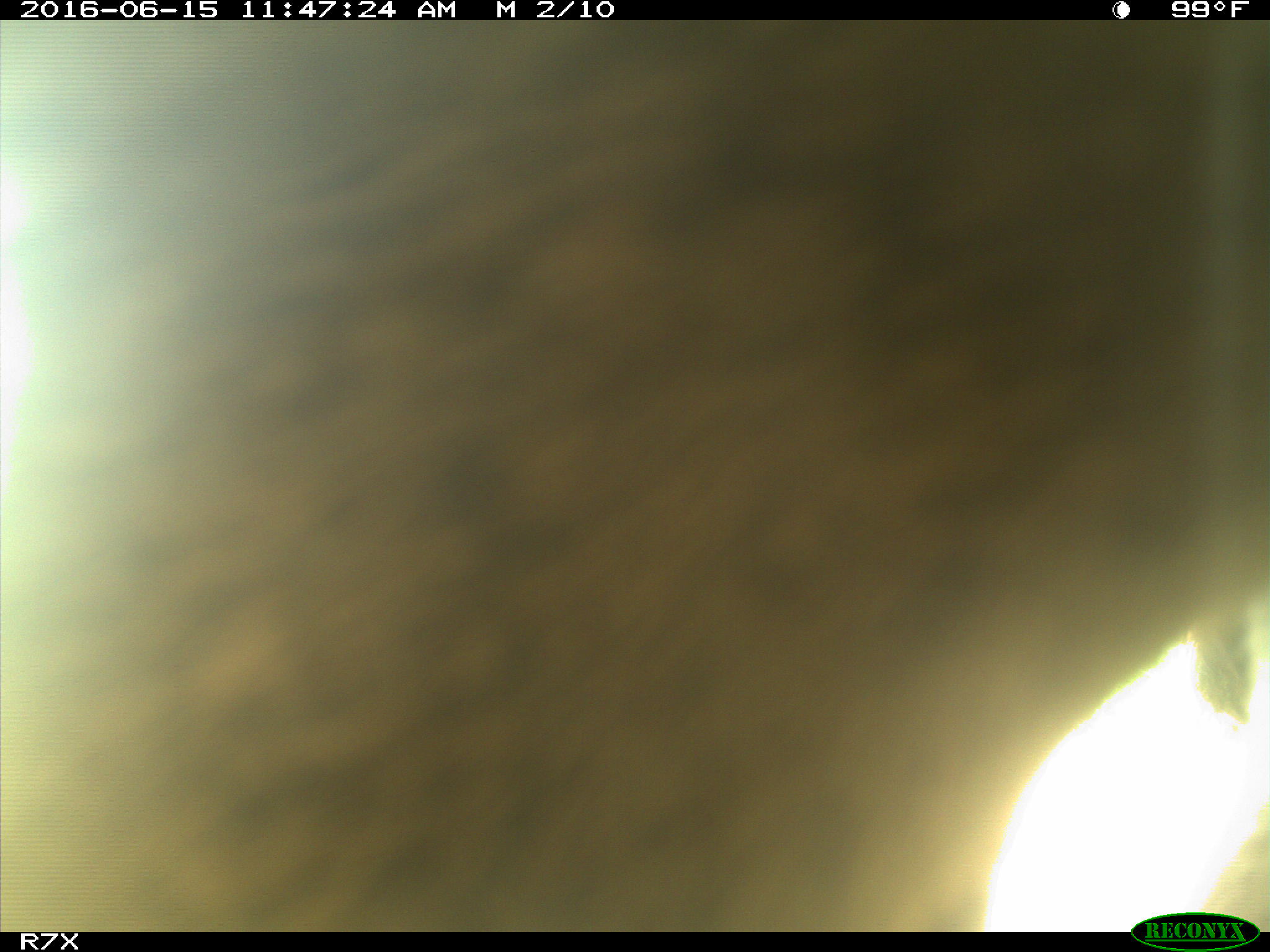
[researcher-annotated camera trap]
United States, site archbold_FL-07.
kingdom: Animalia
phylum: Chordata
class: Mammalia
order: Artiodactyla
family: Bovidae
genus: Bos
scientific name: Bos taurus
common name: domestic cow